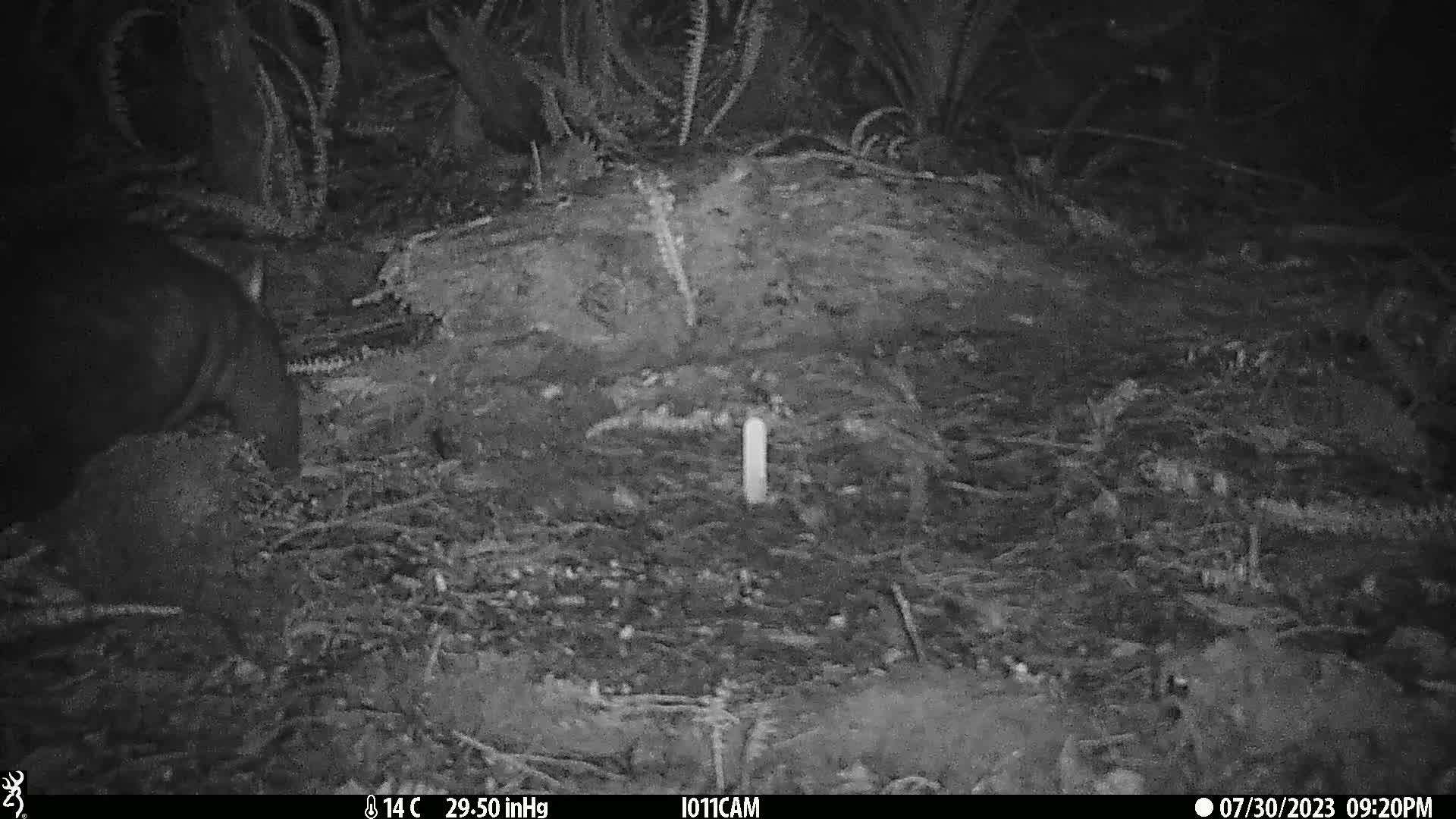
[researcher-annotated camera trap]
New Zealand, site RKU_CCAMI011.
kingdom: Animalia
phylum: Chordata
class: Mammalia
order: Diprotodontia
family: Phalangeridae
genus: Trichosurus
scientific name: Trichosurus vulpecula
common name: common brushtail possum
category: possum